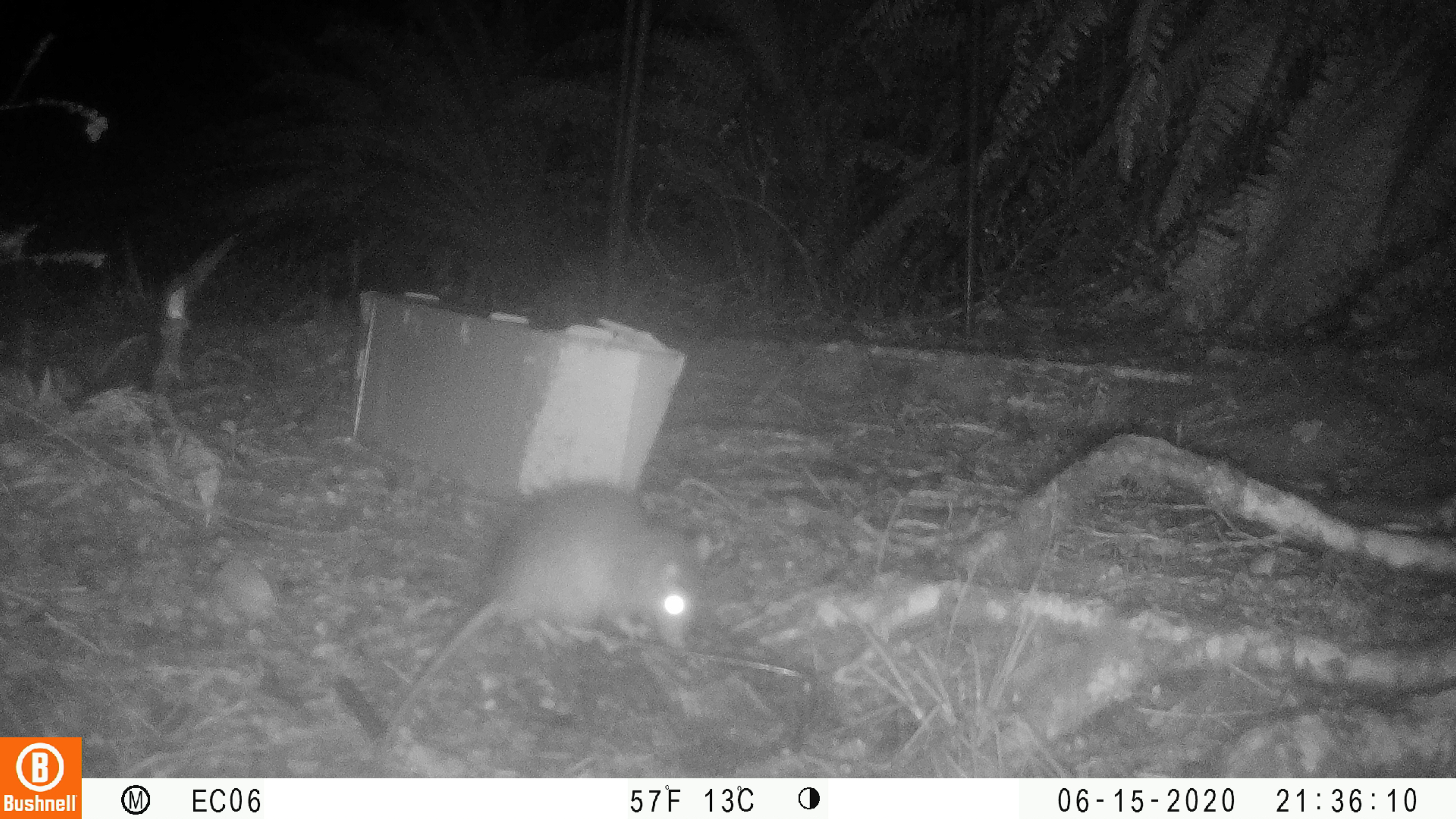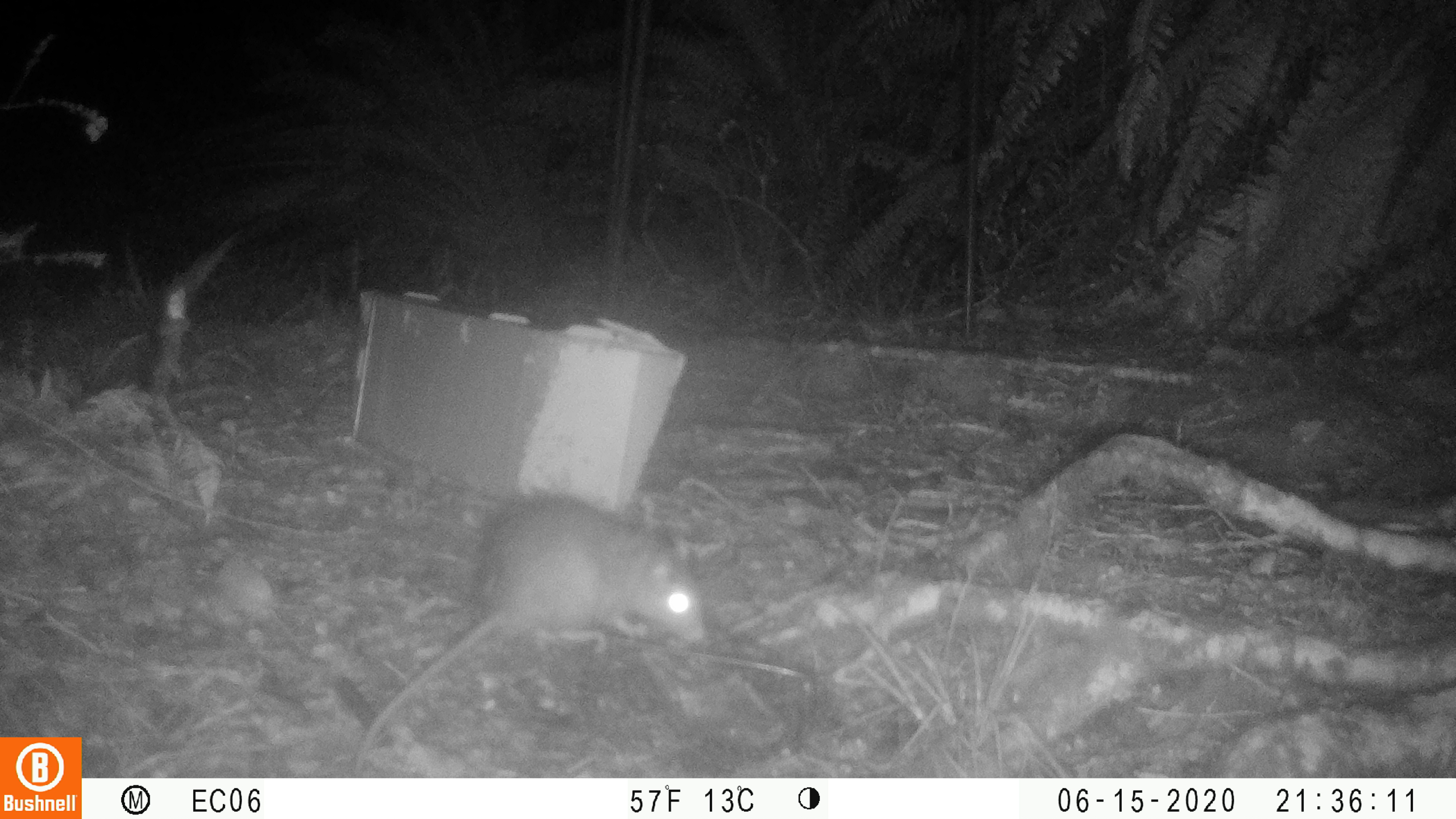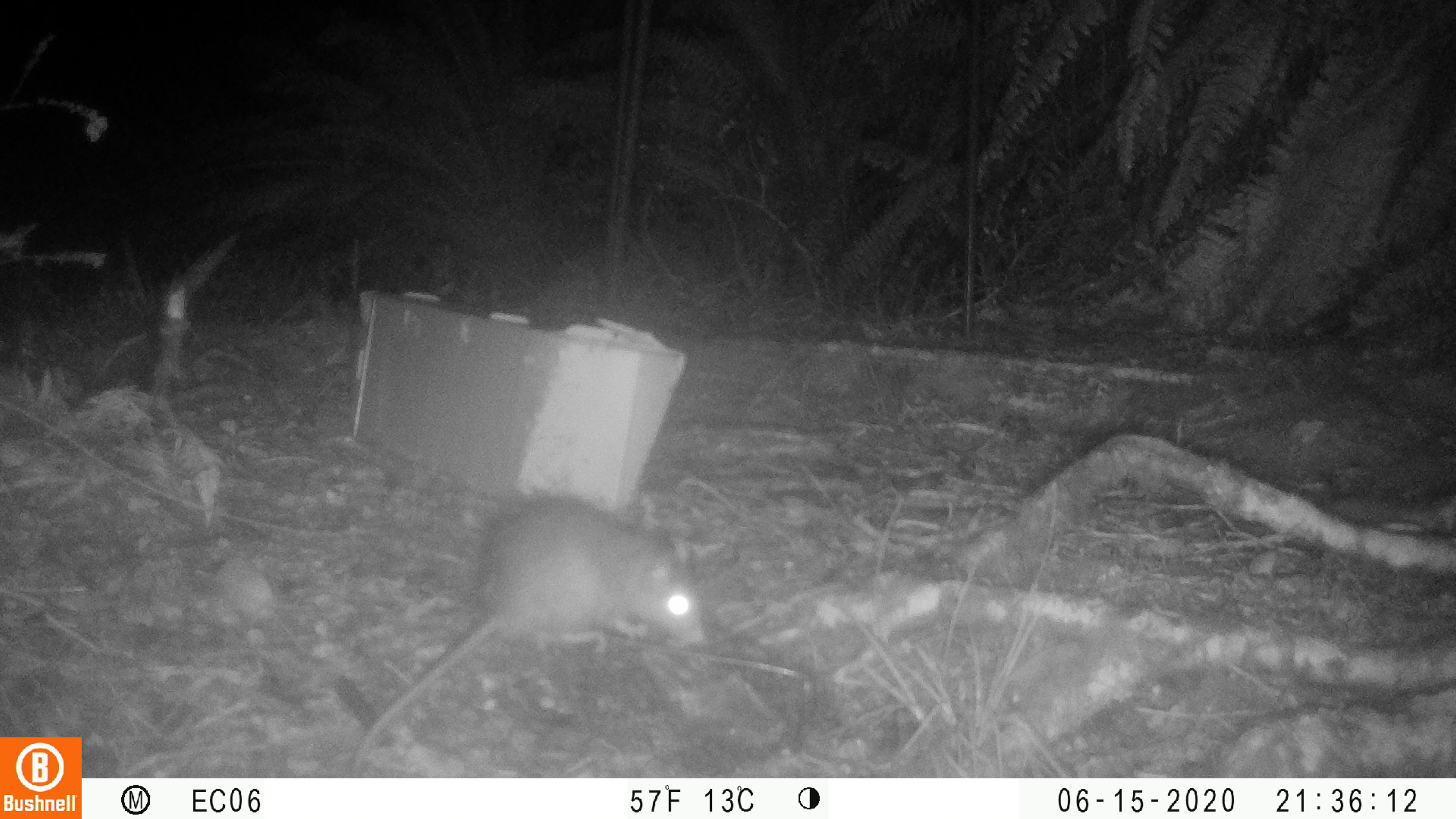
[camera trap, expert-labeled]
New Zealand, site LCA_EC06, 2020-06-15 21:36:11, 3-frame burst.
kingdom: Animalia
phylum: Chordata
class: Mammalia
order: Rodentia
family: Muridae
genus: Rattus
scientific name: Rattus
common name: rat